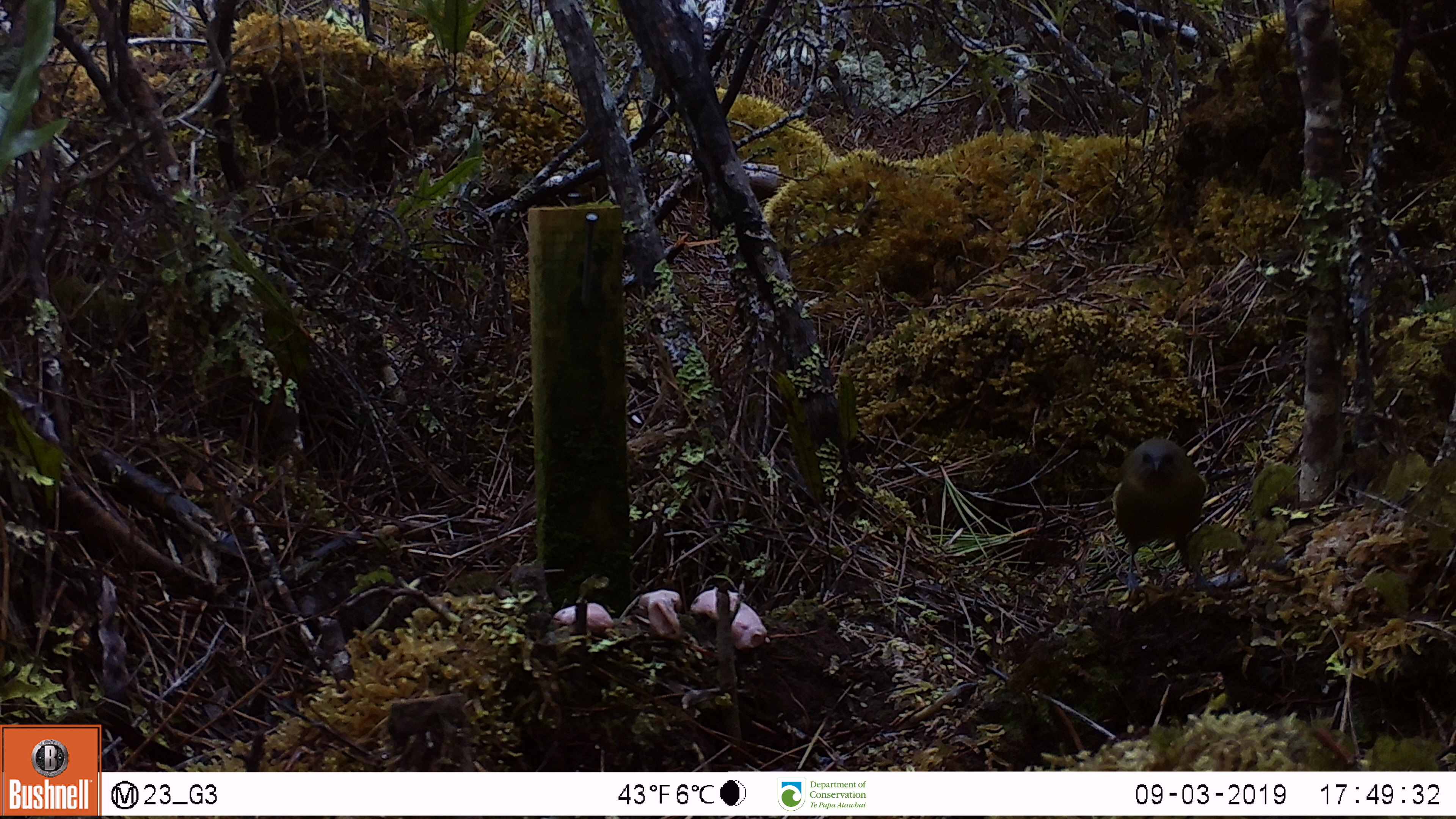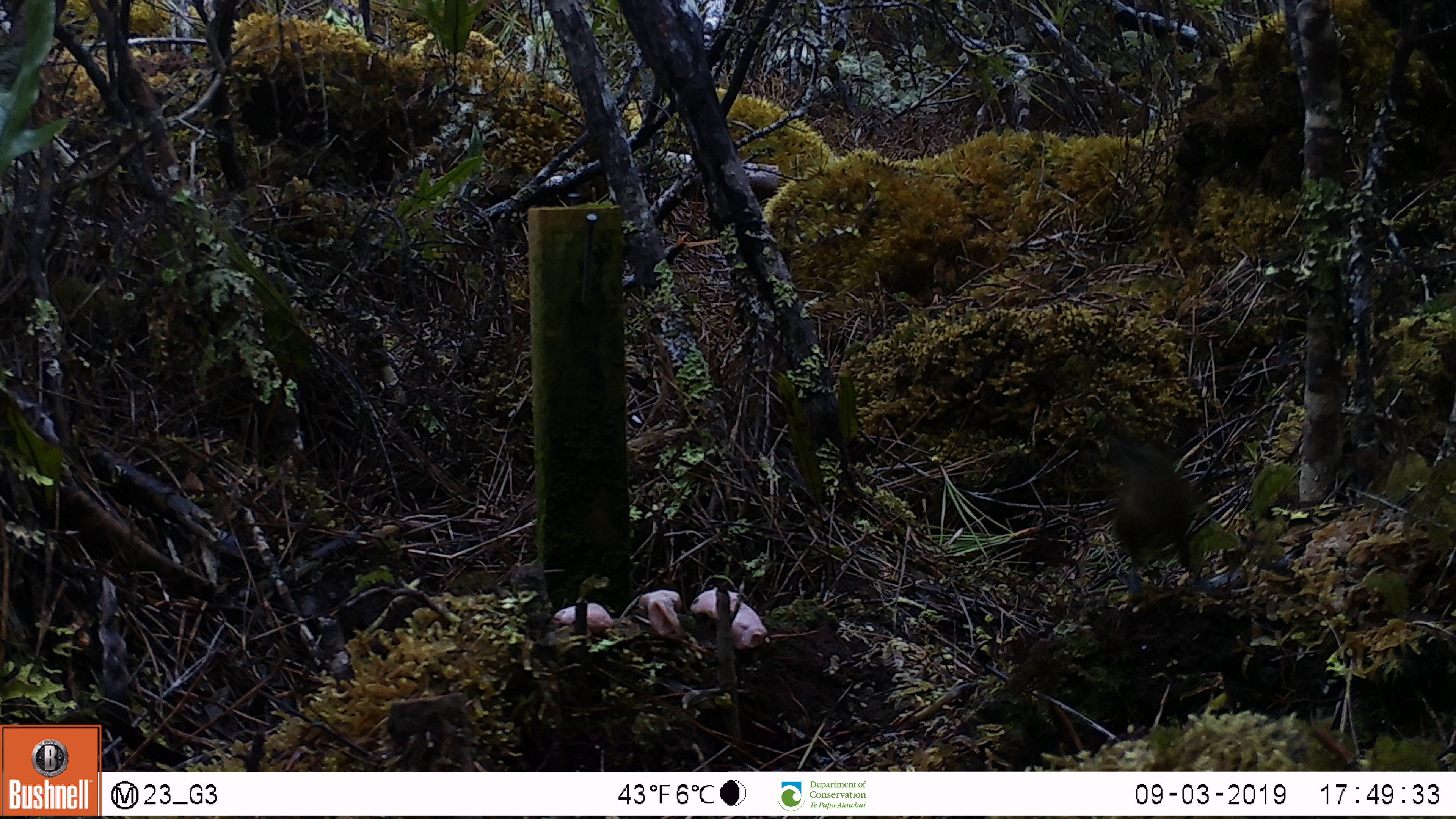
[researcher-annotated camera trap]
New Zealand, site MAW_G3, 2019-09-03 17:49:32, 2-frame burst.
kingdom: Animalia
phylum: Chordata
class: Aves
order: Passeriformes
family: Meliphagidae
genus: Anthornis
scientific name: Anthornis melanura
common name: new zealand bellbird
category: bellbird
Bellbird (new zealand bellbird) (Anthornis melanura).